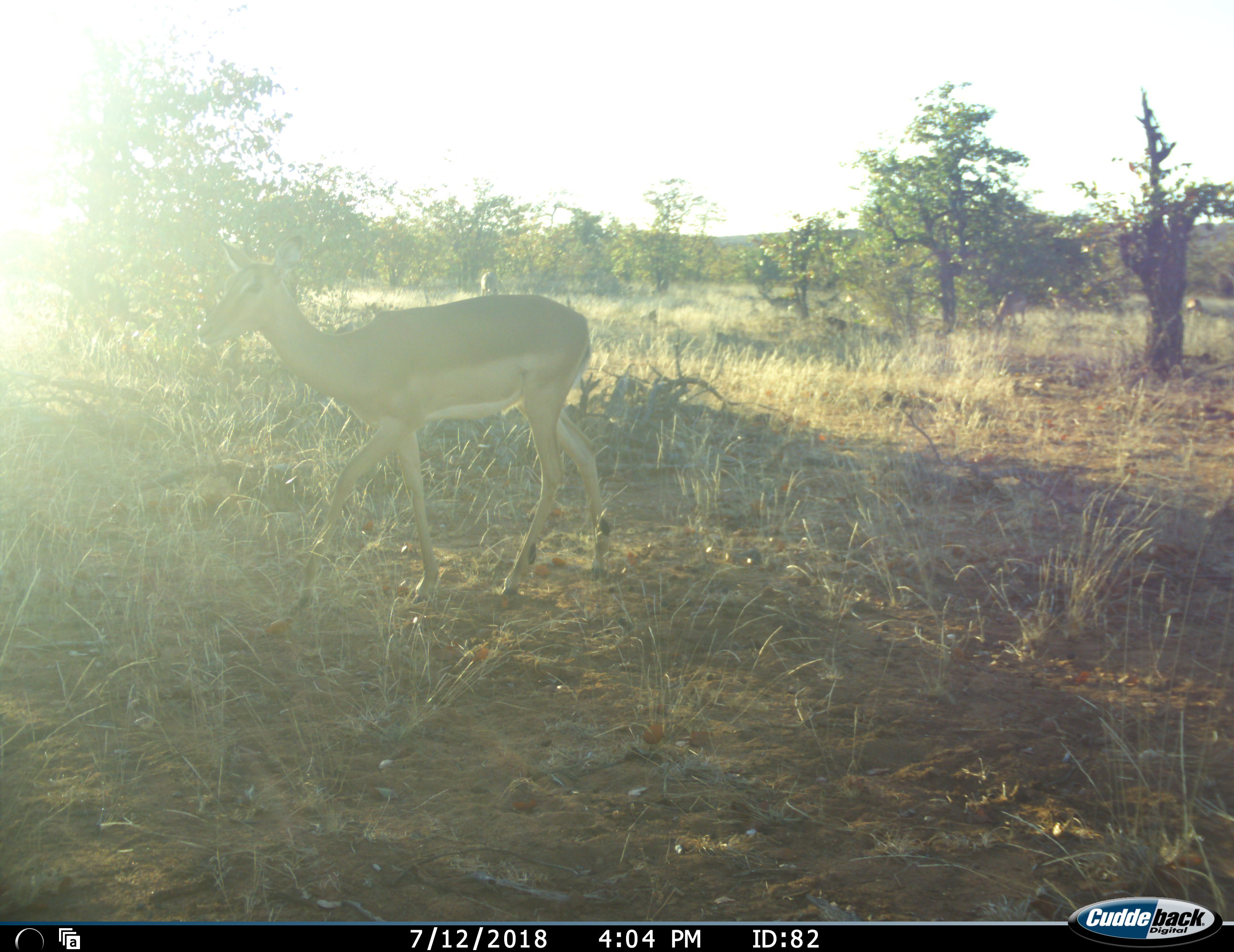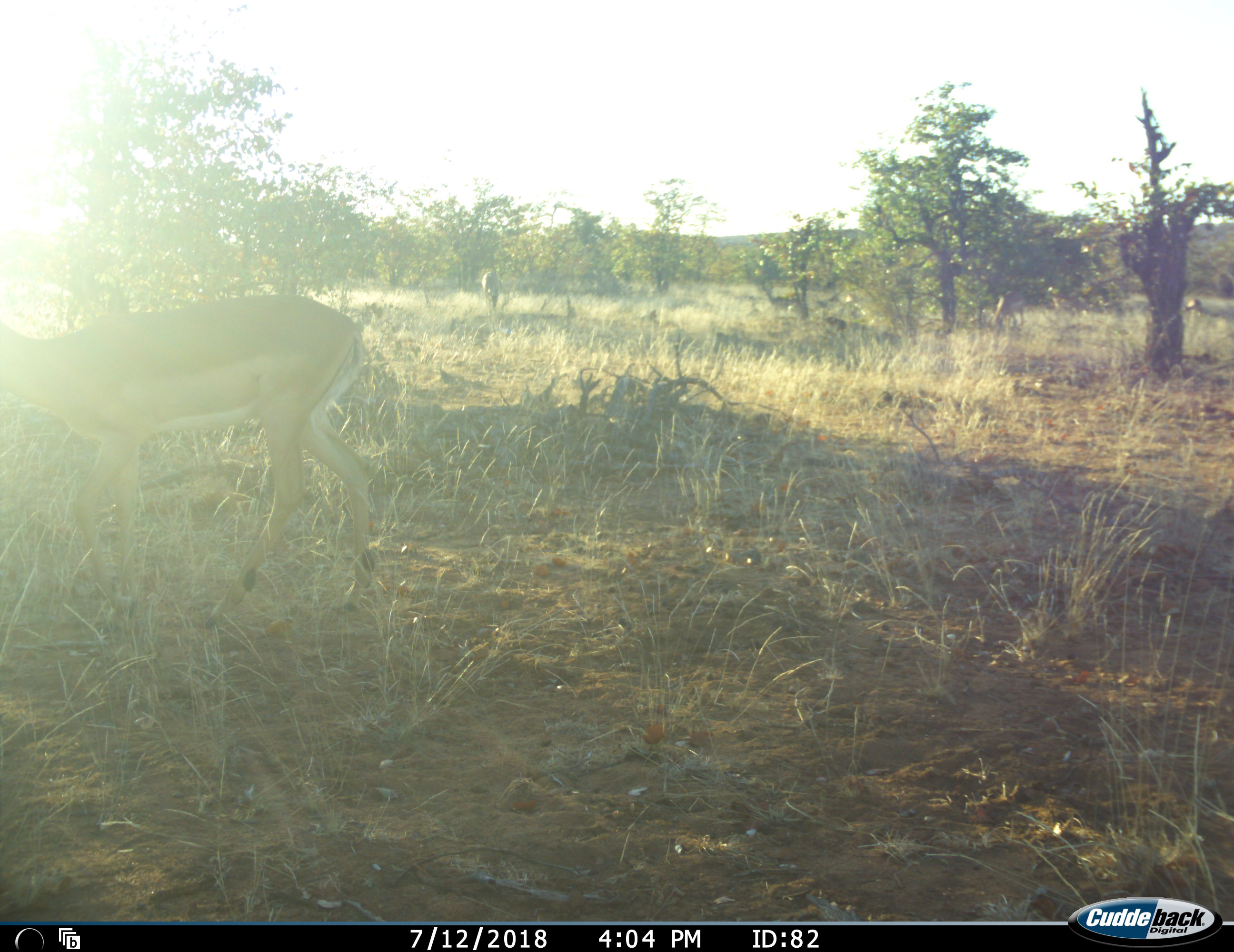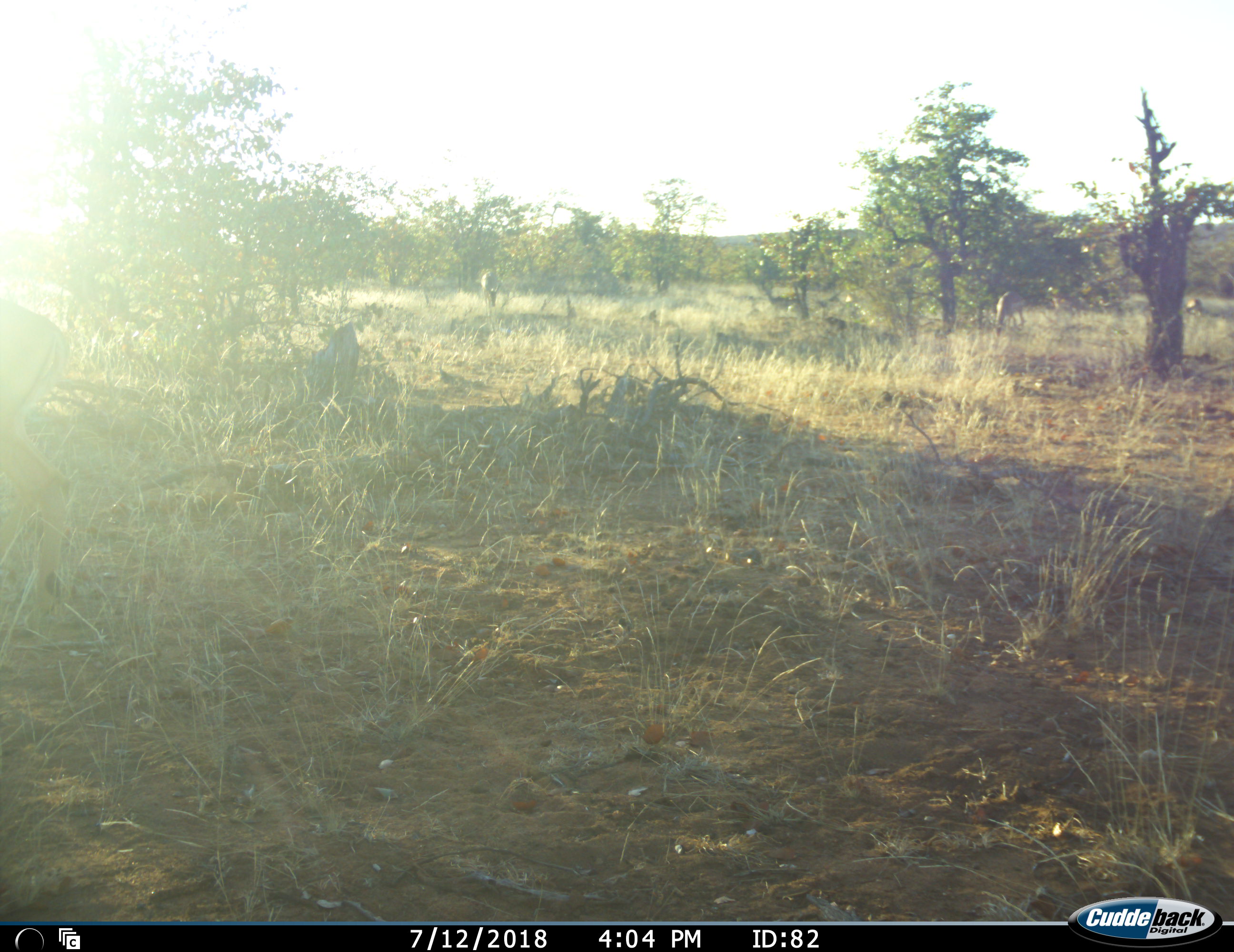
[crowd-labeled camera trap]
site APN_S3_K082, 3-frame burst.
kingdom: Animalia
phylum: Chordata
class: Mammalia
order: Artiodactyla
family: Bovidae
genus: Aepyceros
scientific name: Aepyceros melampus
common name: impala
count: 1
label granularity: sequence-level